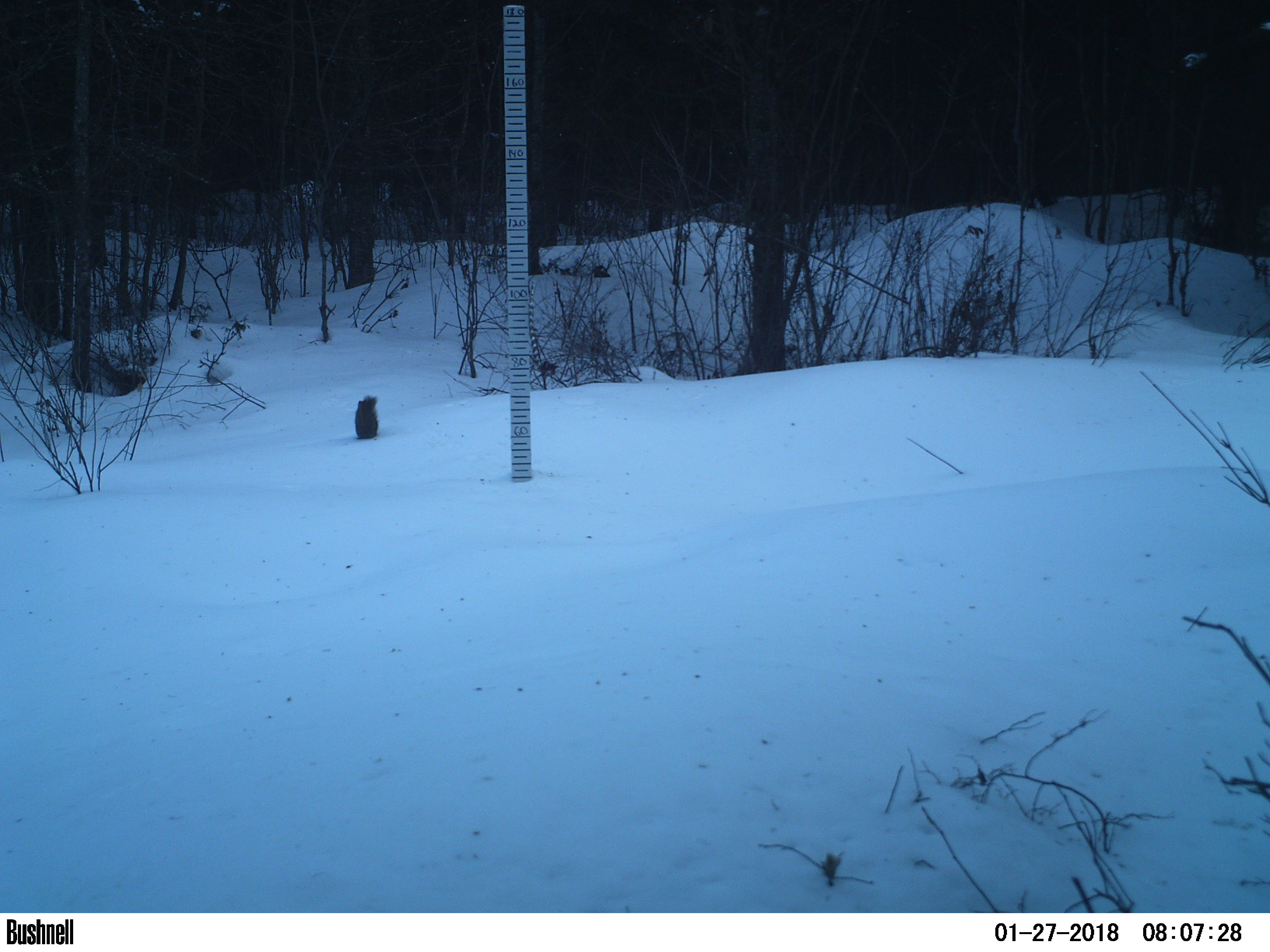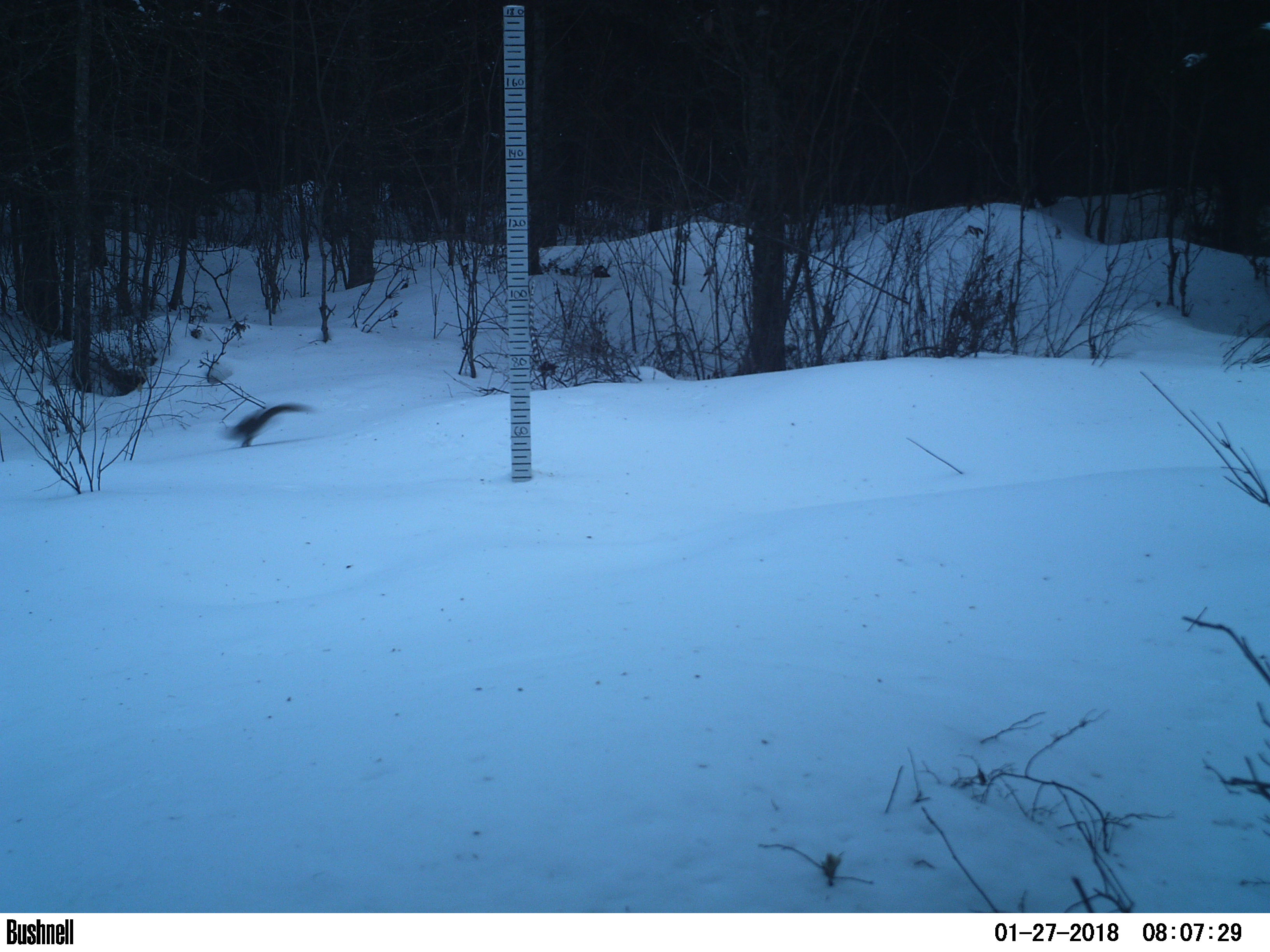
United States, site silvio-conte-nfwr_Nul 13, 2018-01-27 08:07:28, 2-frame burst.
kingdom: Animalia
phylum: Chordata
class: Mammalia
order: Rodentia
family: Sciuridae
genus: Tamiasciurus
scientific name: Tamiasciurus hudsonicus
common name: red squirrel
Red squirrel (Tamiasciurus hudsonicus).